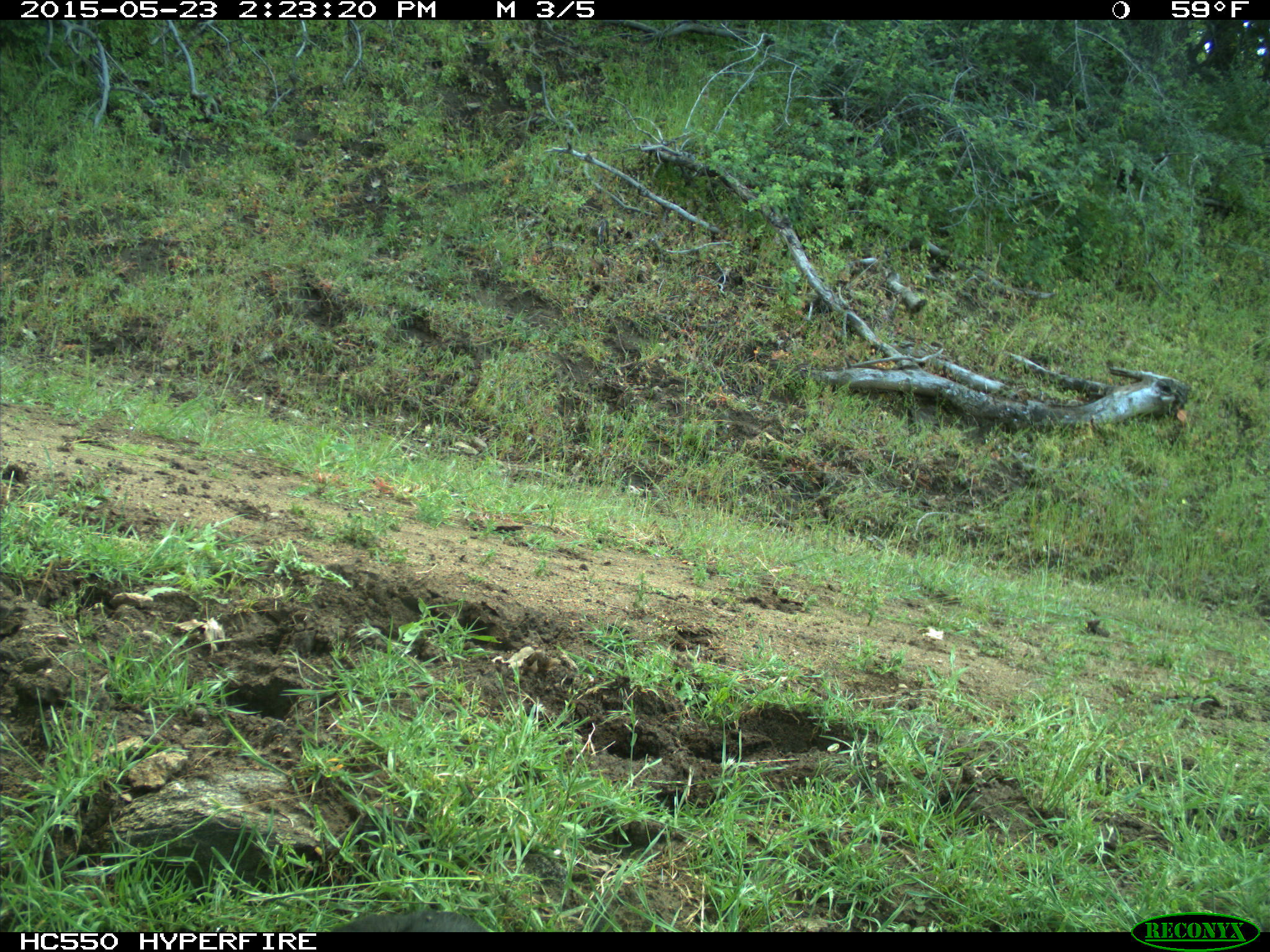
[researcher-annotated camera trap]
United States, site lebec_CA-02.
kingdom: Animalia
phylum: Chordata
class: Mammalia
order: Artiodactyla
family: Bovidae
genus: Bos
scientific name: Bos taurus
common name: domestic cow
Bos taurus (domestic cow).